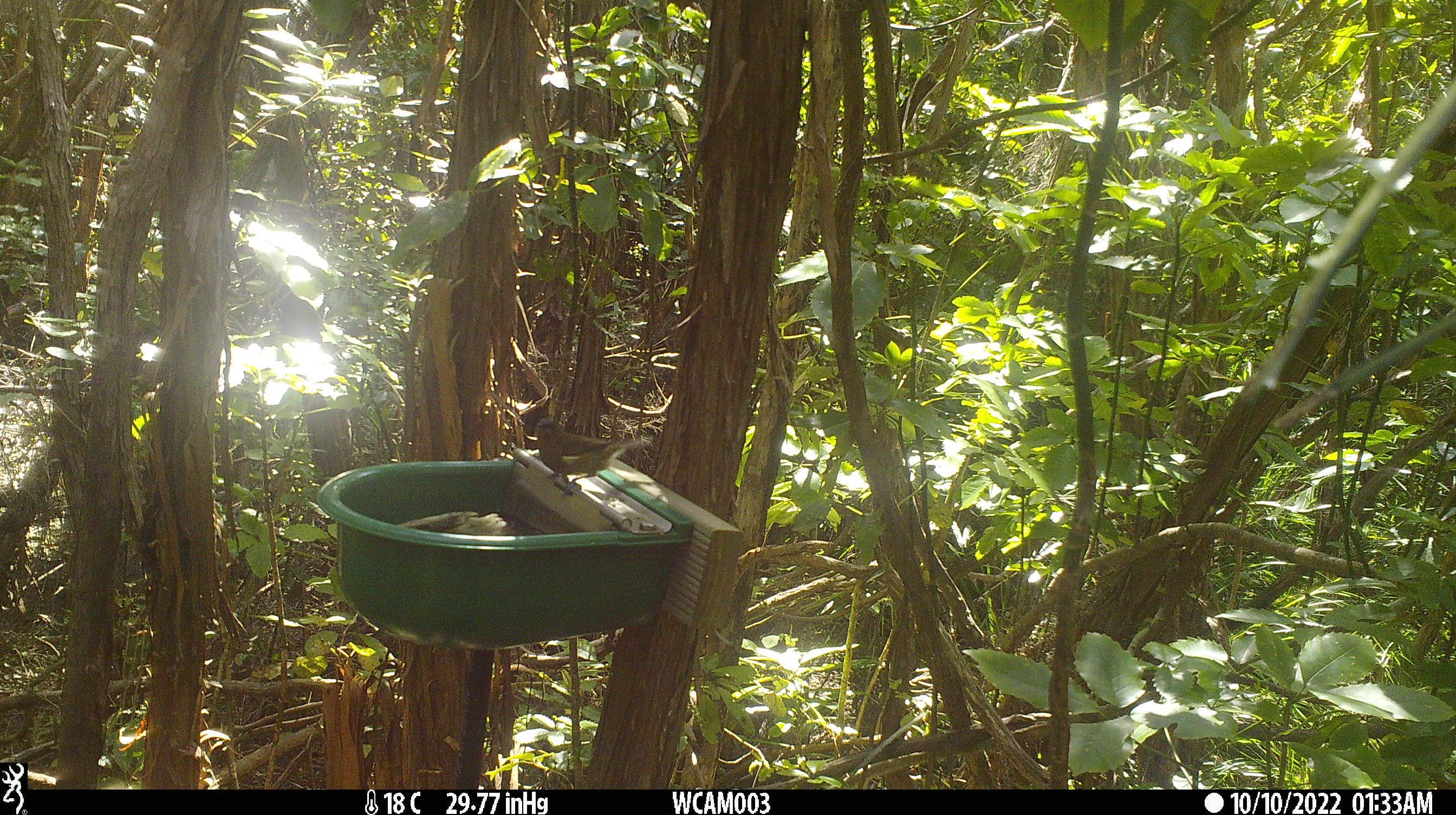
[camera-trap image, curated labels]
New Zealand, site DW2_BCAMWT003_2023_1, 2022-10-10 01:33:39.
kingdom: Animalia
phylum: Chordata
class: Aves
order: Passeriformes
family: Meliphagidae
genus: Anthornis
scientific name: Anthornis melanura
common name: new zealand bellbird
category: bellbird